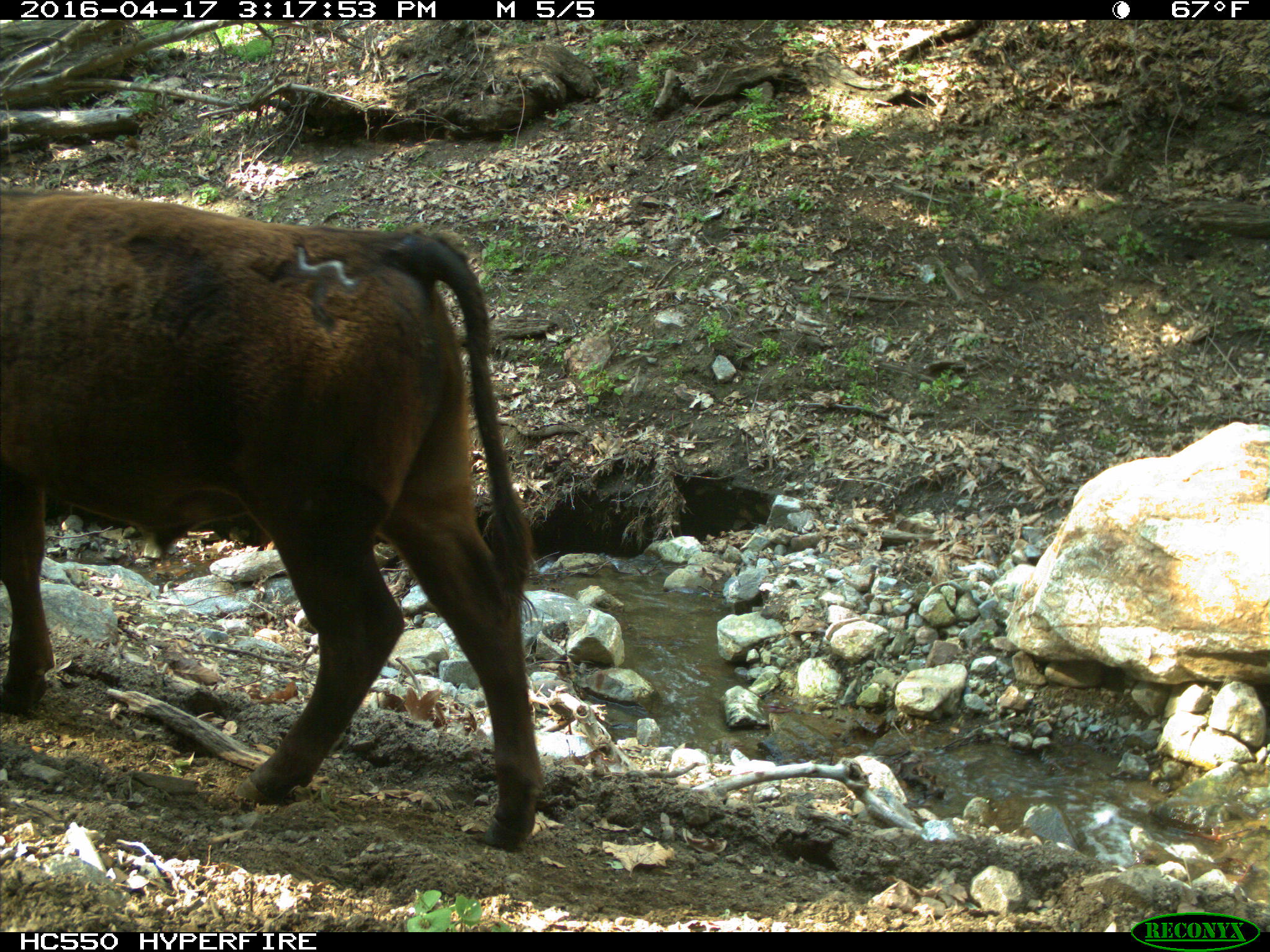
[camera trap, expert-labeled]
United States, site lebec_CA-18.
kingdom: Animalia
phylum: Chordata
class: Mammalia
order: Artiodactyla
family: Bovidae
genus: Bos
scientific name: Bos taurus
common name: domestic cow